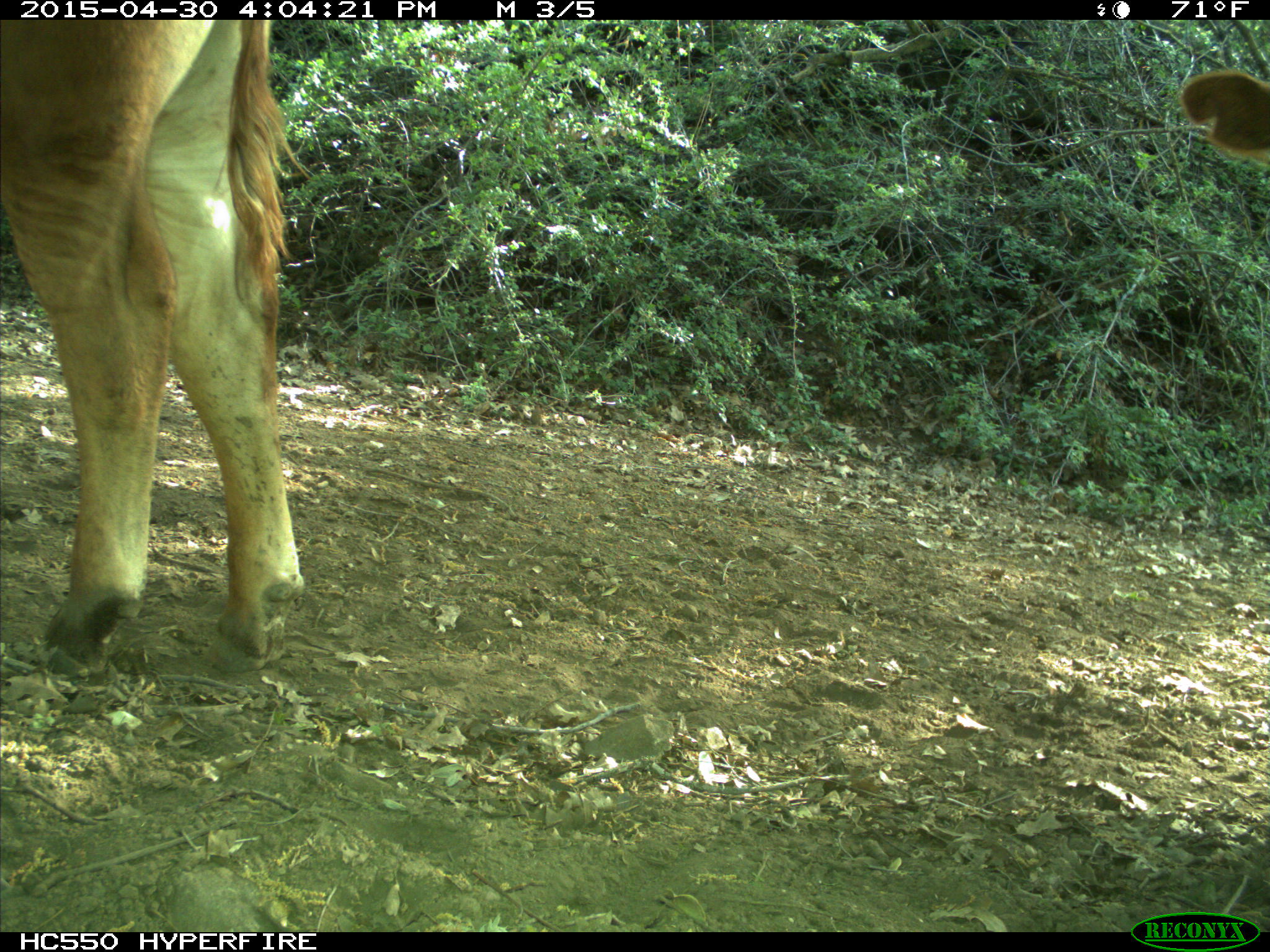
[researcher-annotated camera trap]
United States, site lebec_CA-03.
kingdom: Animalia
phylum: Chordata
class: Mammalia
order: Artiodactyla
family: Bovidae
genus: Bos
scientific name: Bos taurus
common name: domestic cow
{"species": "Bos taurus (domestic cow)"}